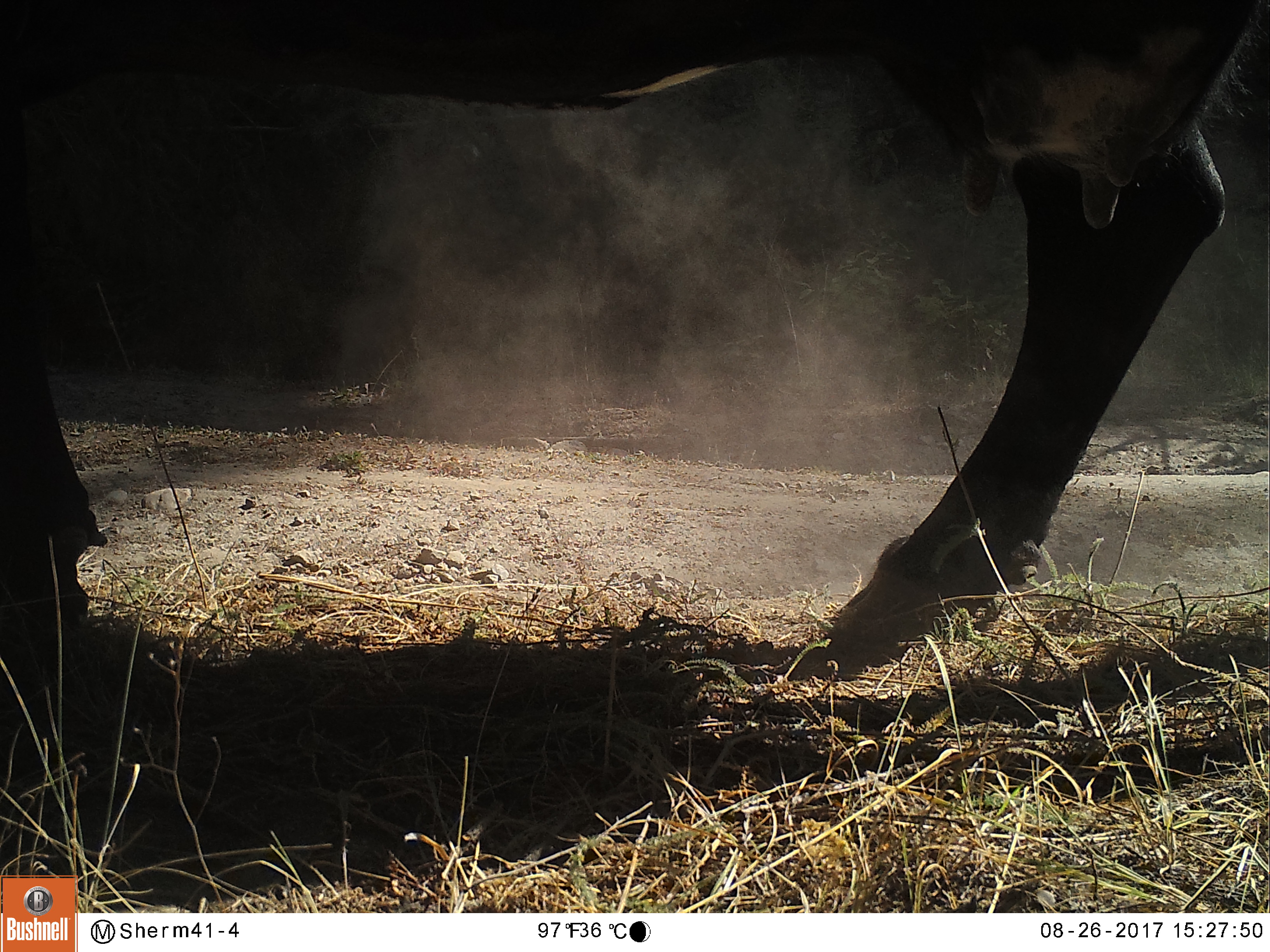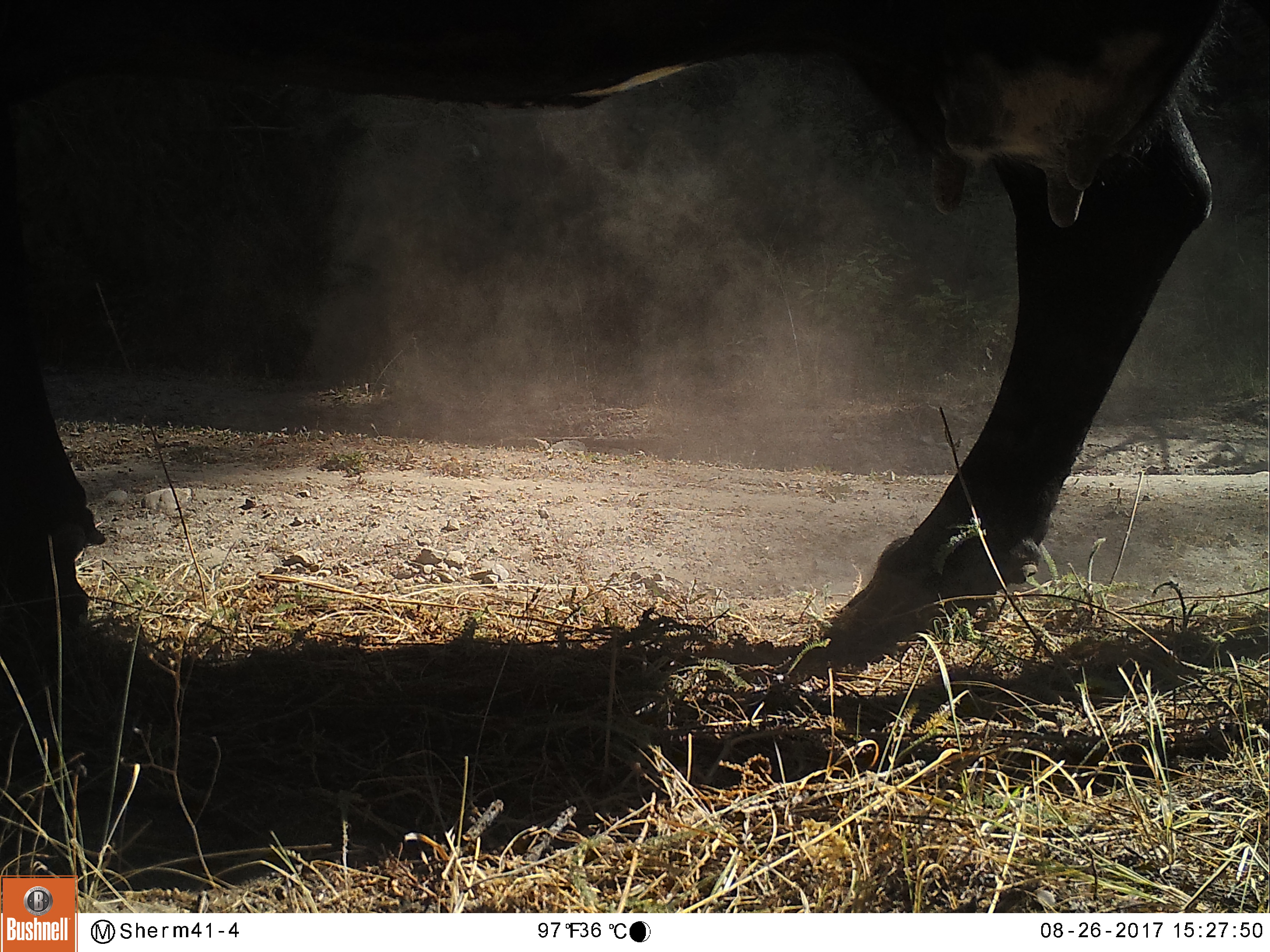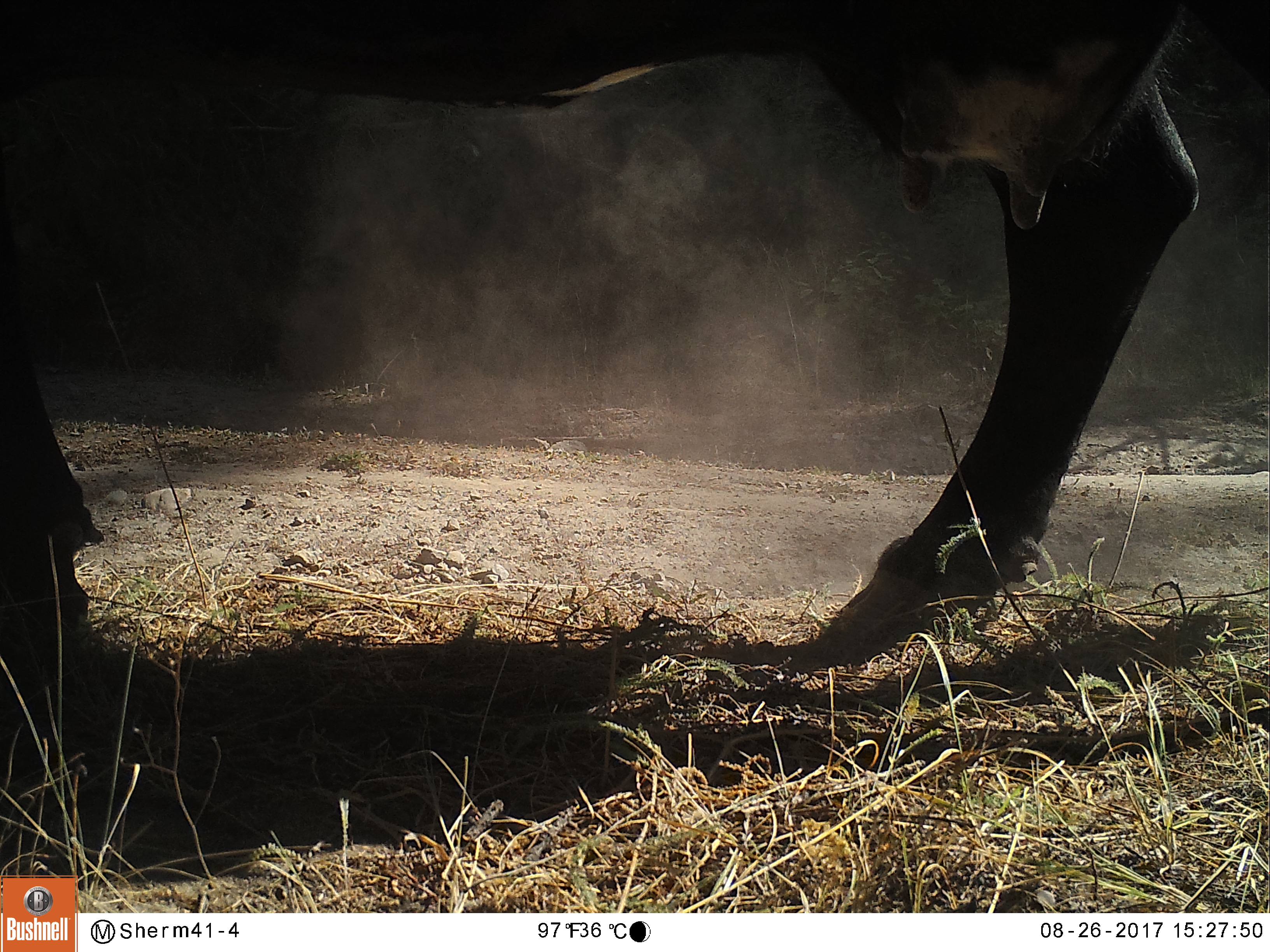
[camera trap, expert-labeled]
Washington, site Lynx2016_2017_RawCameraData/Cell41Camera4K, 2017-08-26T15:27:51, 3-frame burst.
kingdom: Animalia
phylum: Chordata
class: Mammalia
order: Artiodactyla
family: Bovidae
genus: Bos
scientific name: Bos taurus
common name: domestic cattle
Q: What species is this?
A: Domestic cattle (Bos taurus).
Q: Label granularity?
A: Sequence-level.